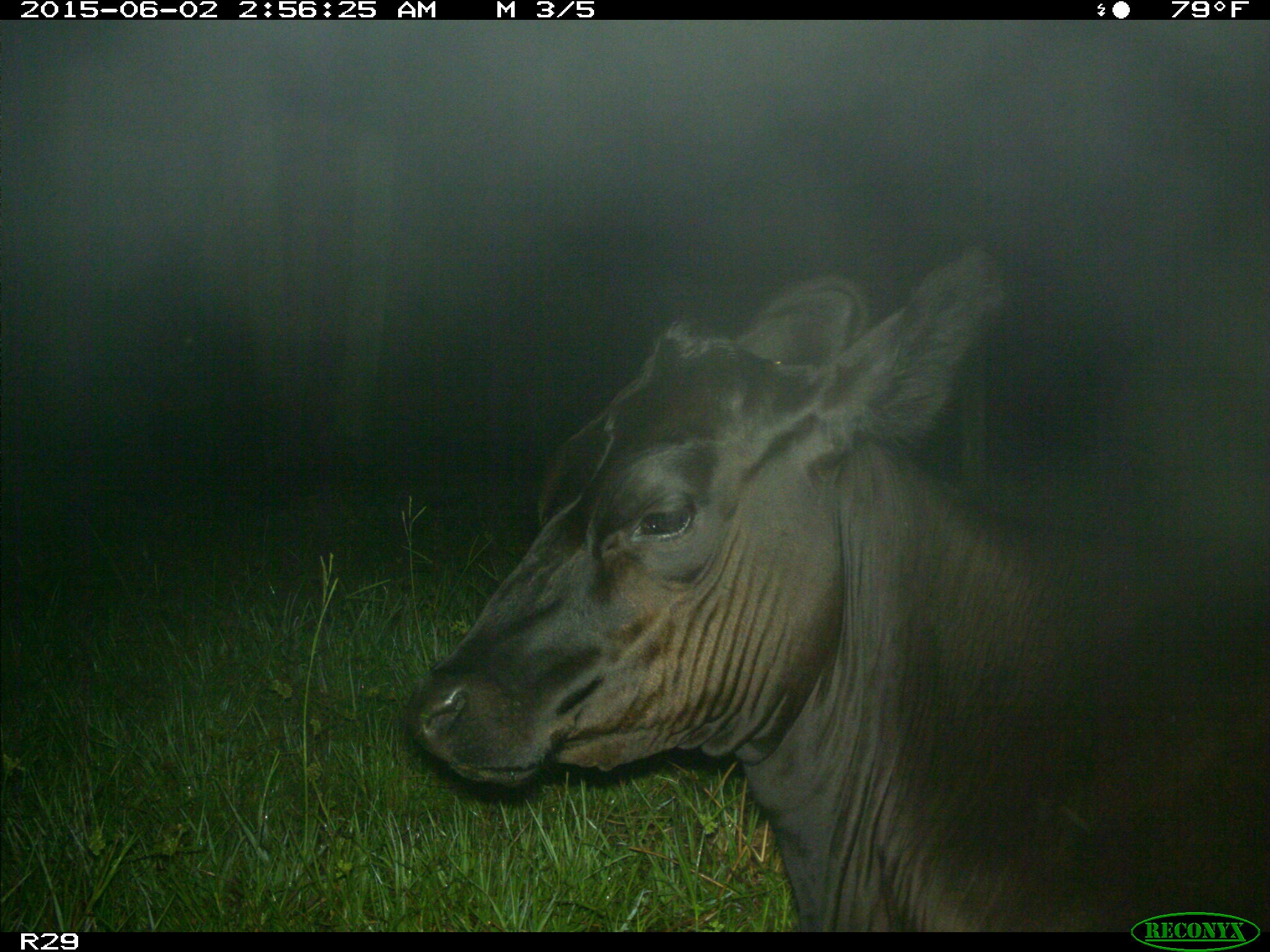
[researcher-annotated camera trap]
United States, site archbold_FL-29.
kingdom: Animalia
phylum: Chordata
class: Mammalia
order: Artiodactyla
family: Bovidae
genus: Bos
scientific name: Bos taurus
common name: domestic cow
Bos taurus (domestic cow).